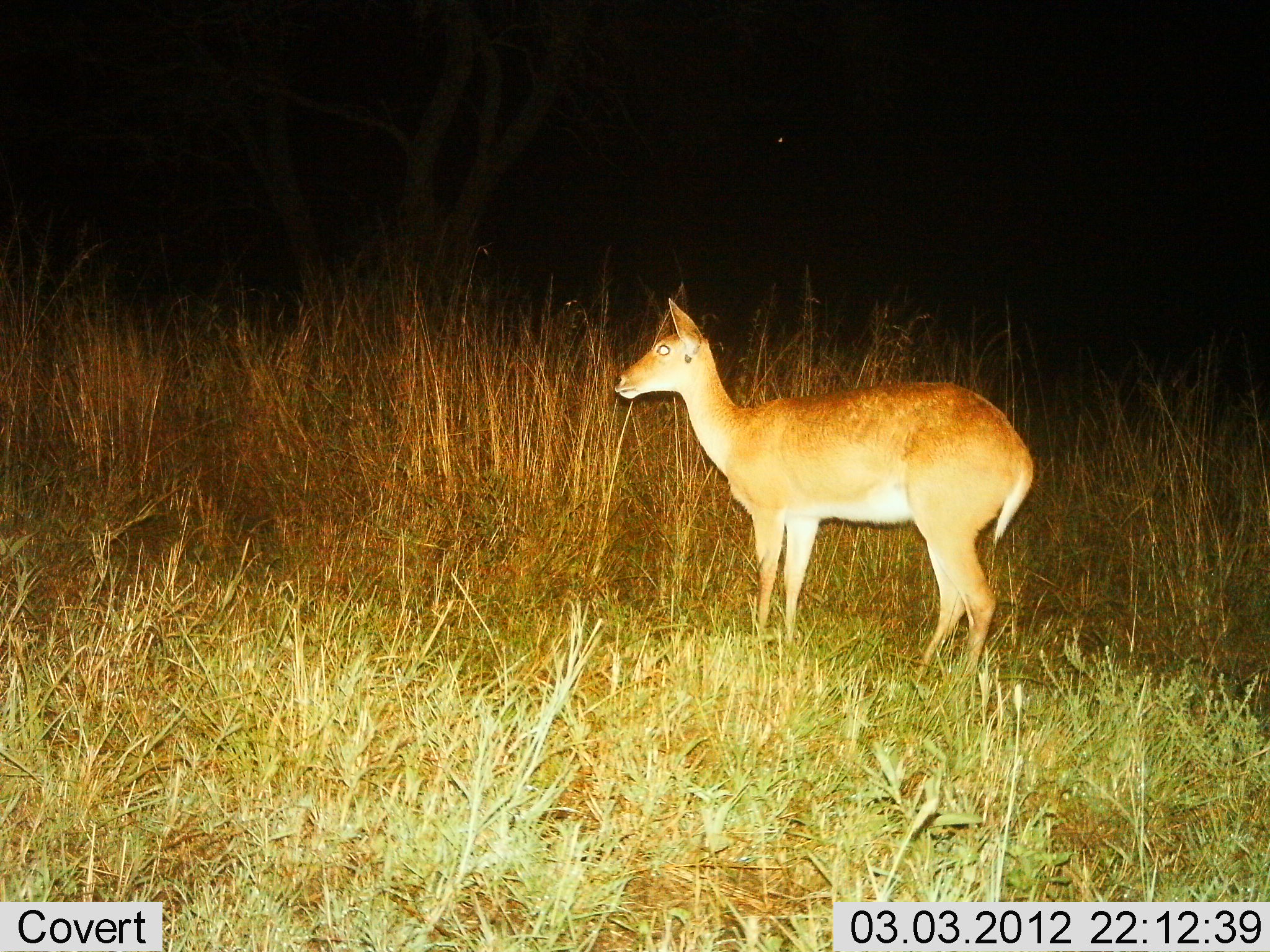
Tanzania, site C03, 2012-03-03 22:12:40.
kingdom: Animalia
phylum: Chordata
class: Mammalia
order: Artiodactyla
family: Bovidae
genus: Redunca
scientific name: Redunca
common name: reedbuck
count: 1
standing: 100%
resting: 0%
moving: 0%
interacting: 0%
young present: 0%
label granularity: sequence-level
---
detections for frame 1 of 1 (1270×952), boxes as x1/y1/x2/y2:
animal: 612/296/1037/685